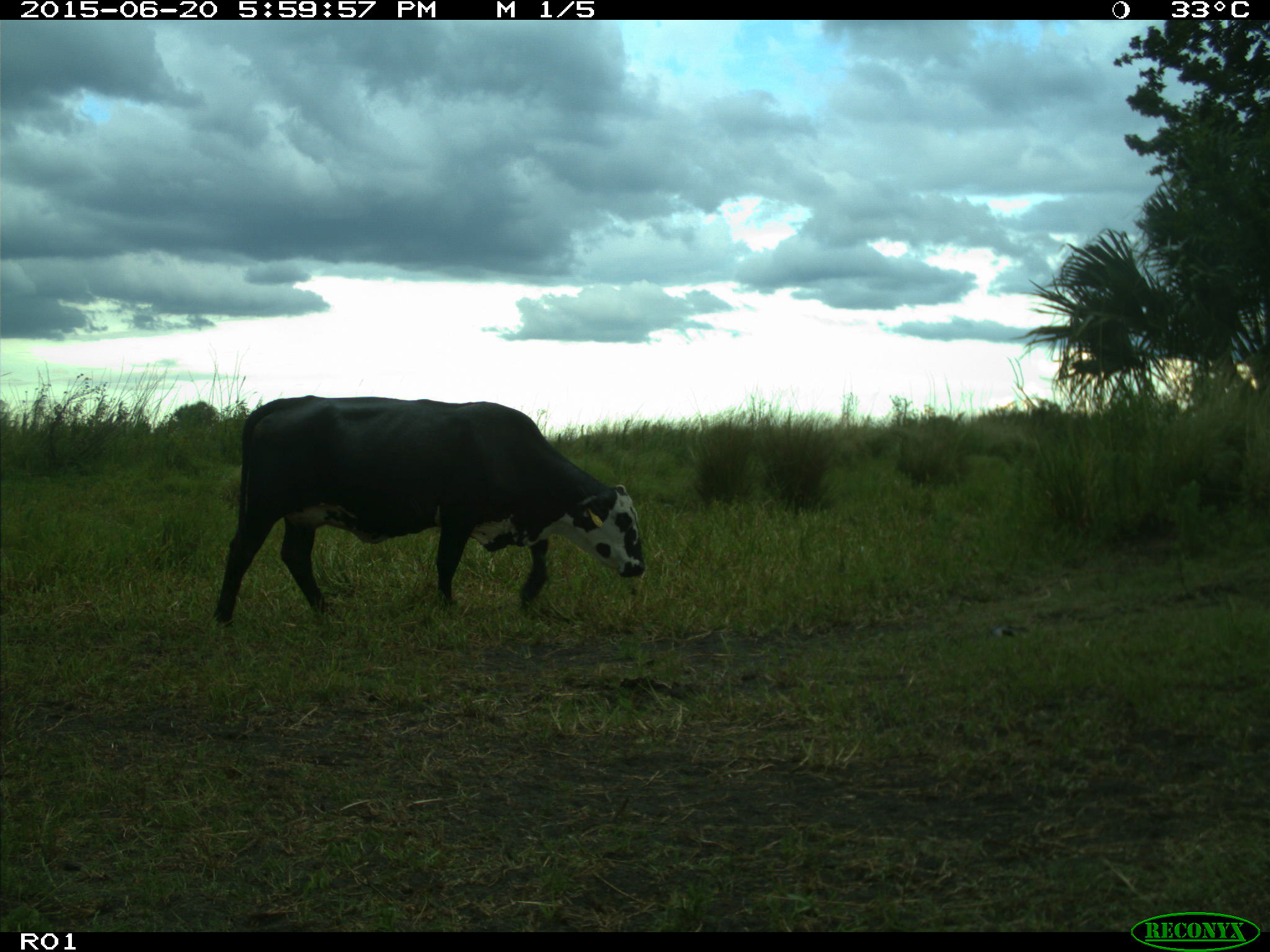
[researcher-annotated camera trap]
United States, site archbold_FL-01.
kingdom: Animalia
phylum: Chordata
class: Mammalia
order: Artiodactyla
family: Bovidae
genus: Bos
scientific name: Bos taurus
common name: domestic cow